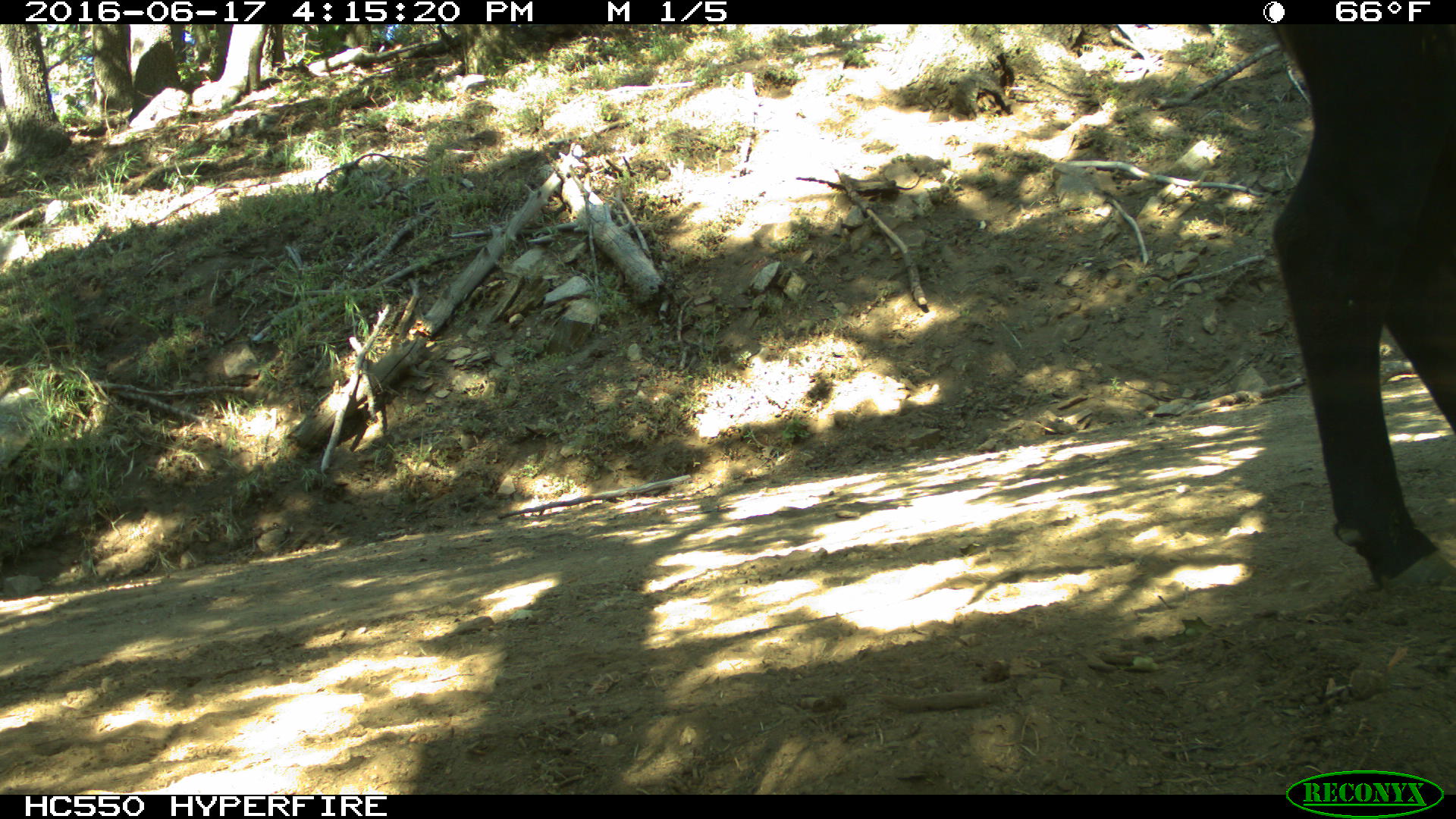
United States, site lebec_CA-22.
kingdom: Animalia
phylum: Chordata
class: Mammalia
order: Artiodactyla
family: Bovidae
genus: Bos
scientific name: Bos taurus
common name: domestic cow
Bos taurus (domestic cow).